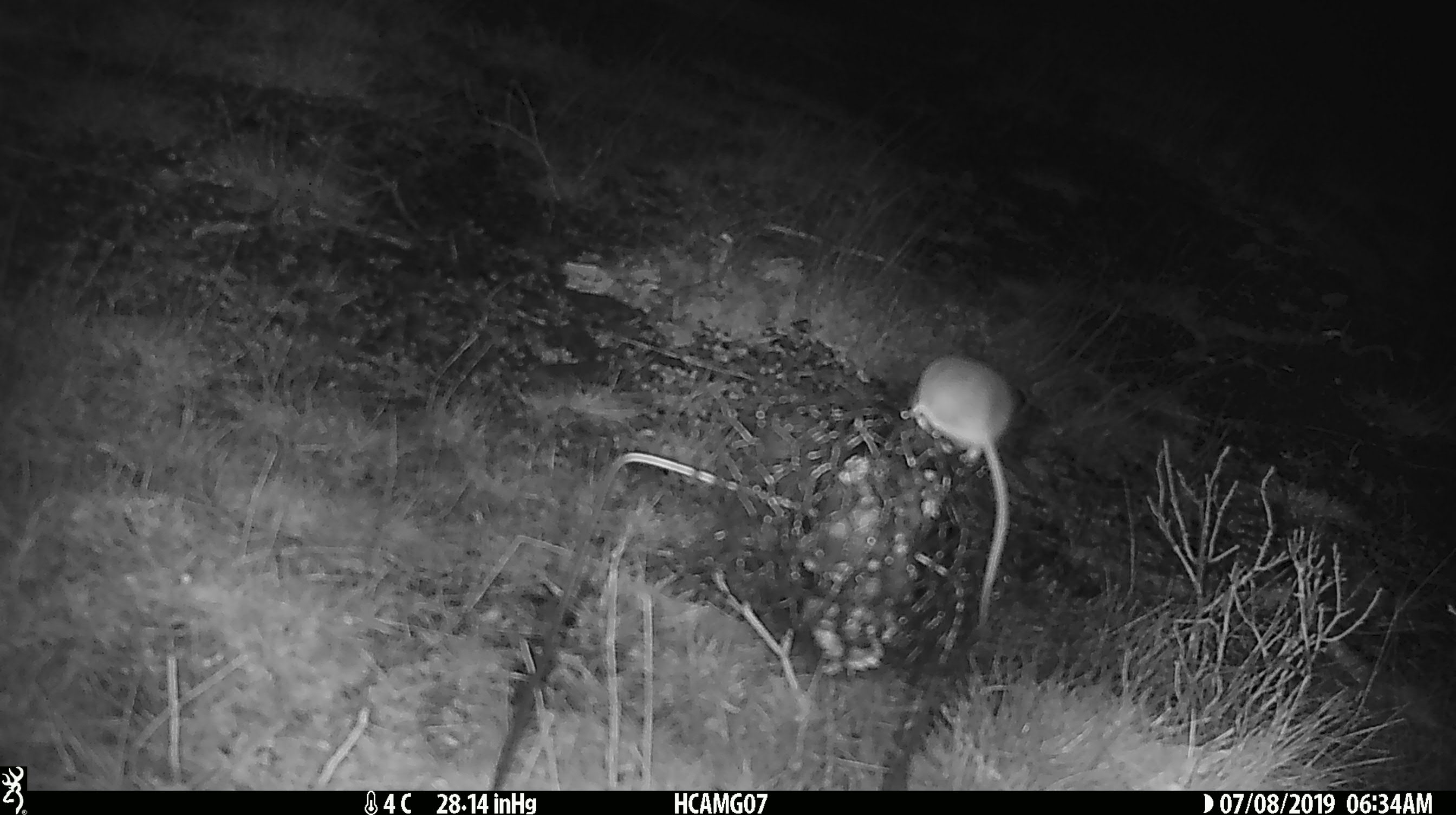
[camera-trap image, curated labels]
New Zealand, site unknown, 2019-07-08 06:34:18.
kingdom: Animalia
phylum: Chordata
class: Mammalia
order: Rodentia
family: Muridae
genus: Mus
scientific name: Mus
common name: mouse